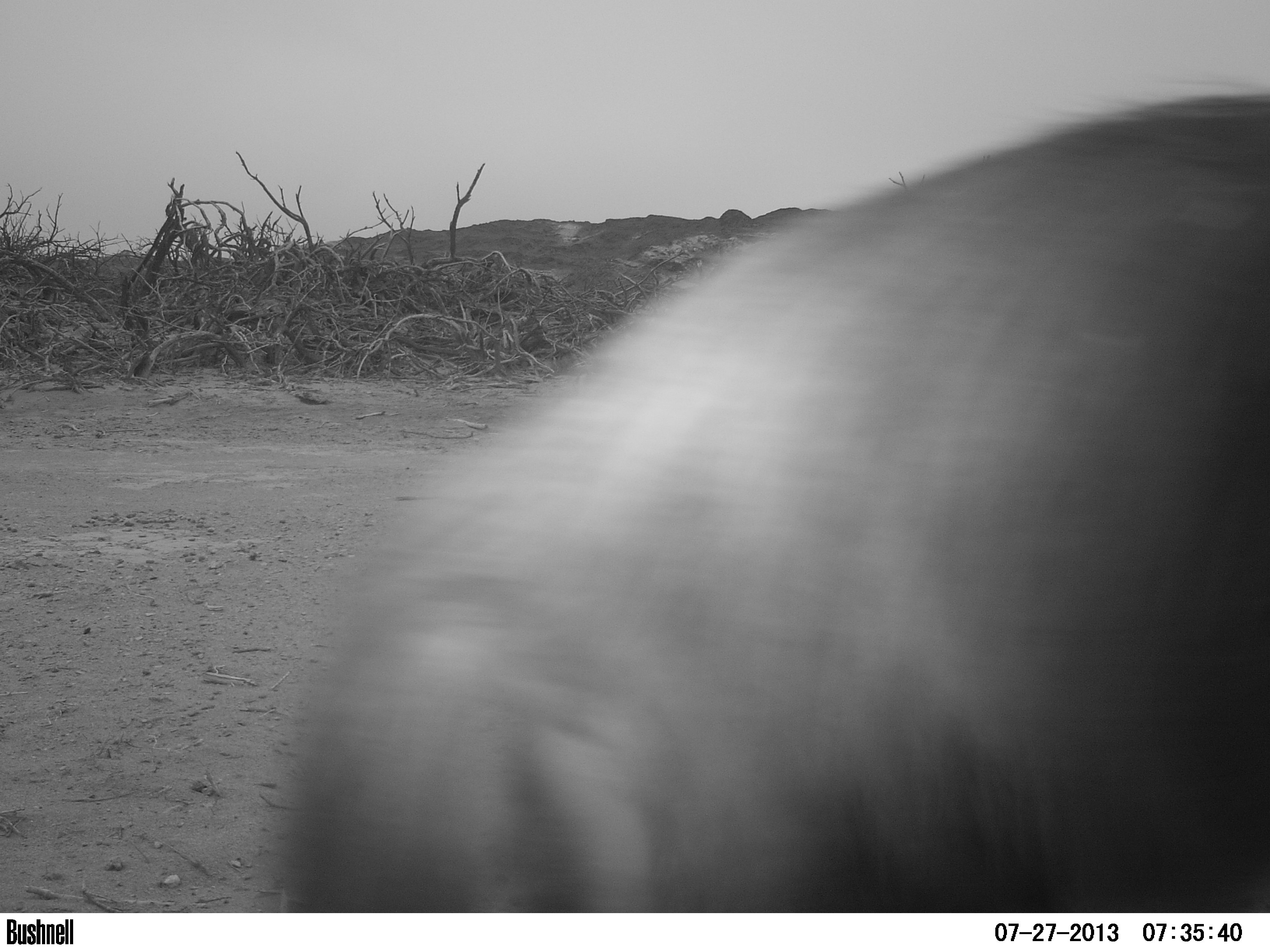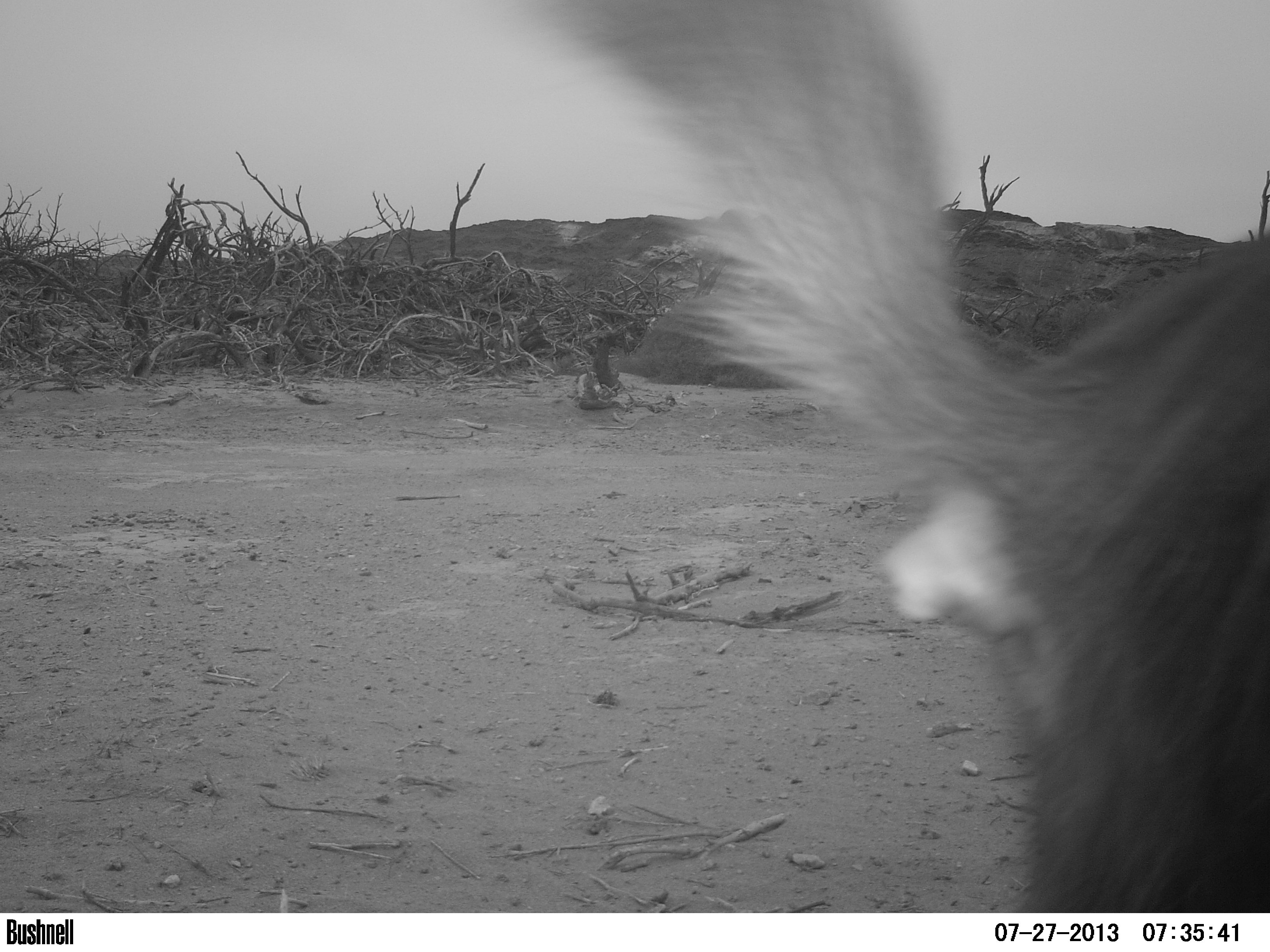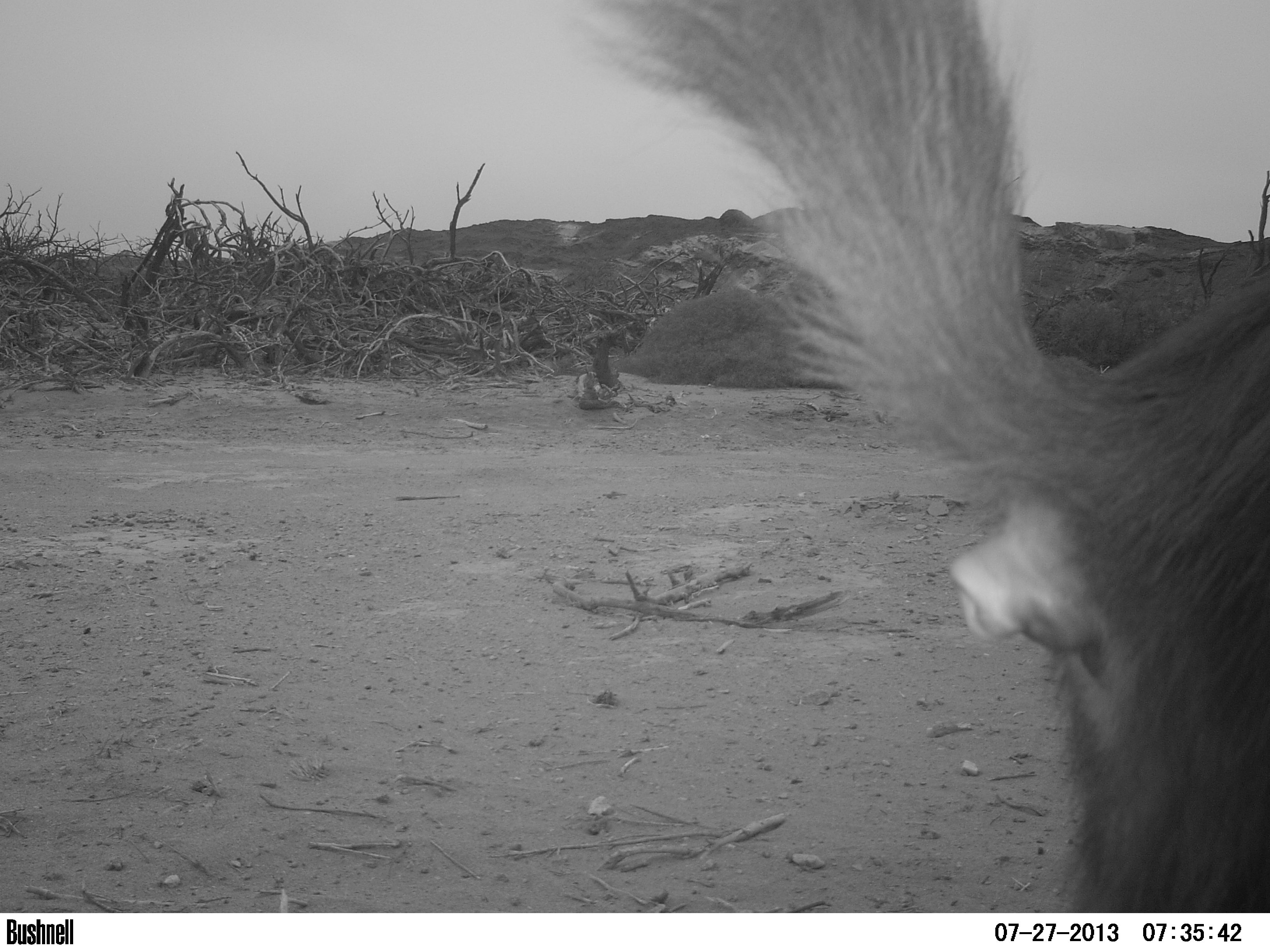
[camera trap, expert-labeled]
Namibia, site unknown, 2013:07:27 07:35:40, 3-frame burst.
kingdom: Animalia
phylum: Chordata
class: Mammalia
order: Carnivora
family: Hyaenidae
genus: Parahyaena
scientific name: Parahyaena brunnea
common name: brown hyena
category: hyaena brunnea